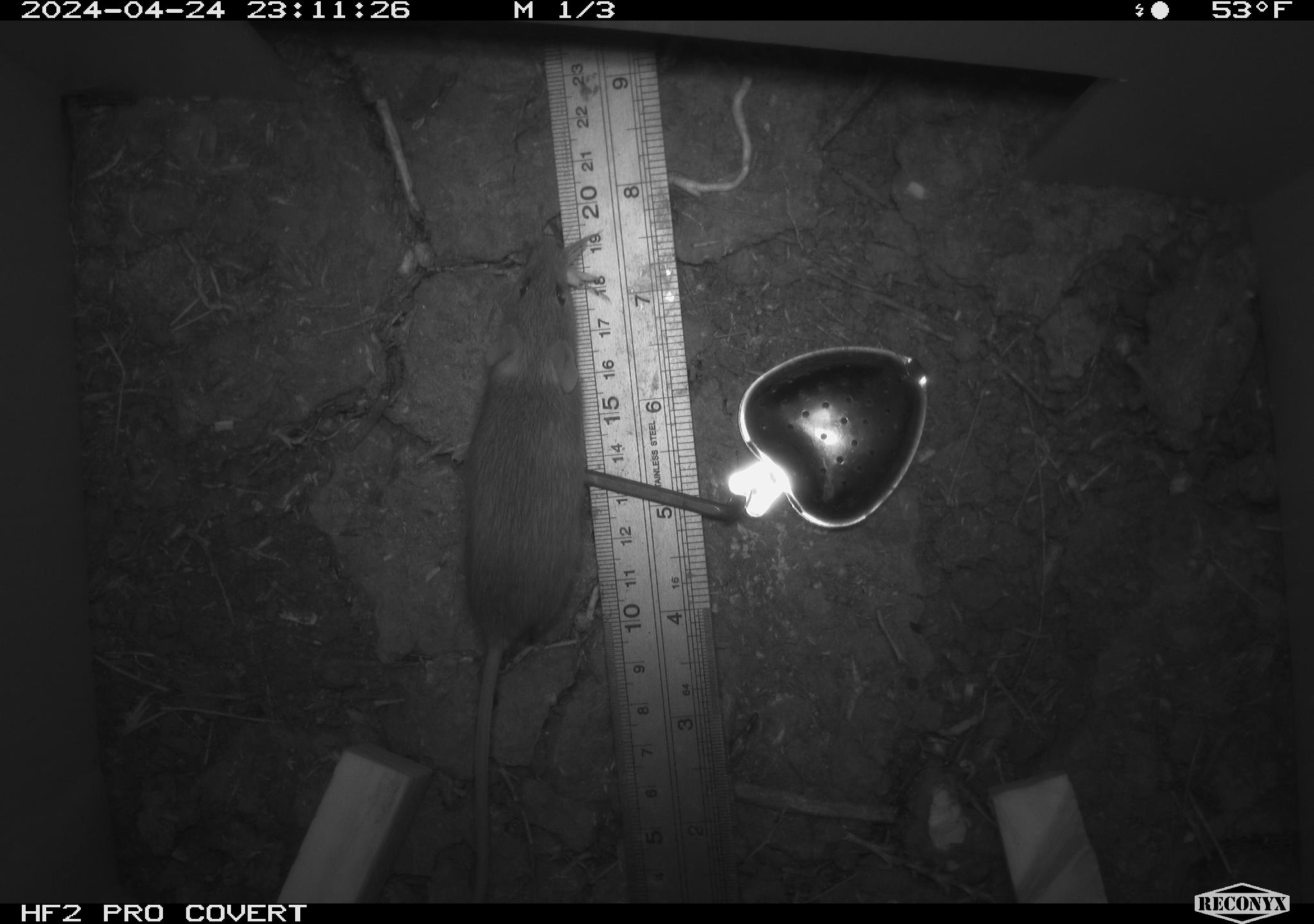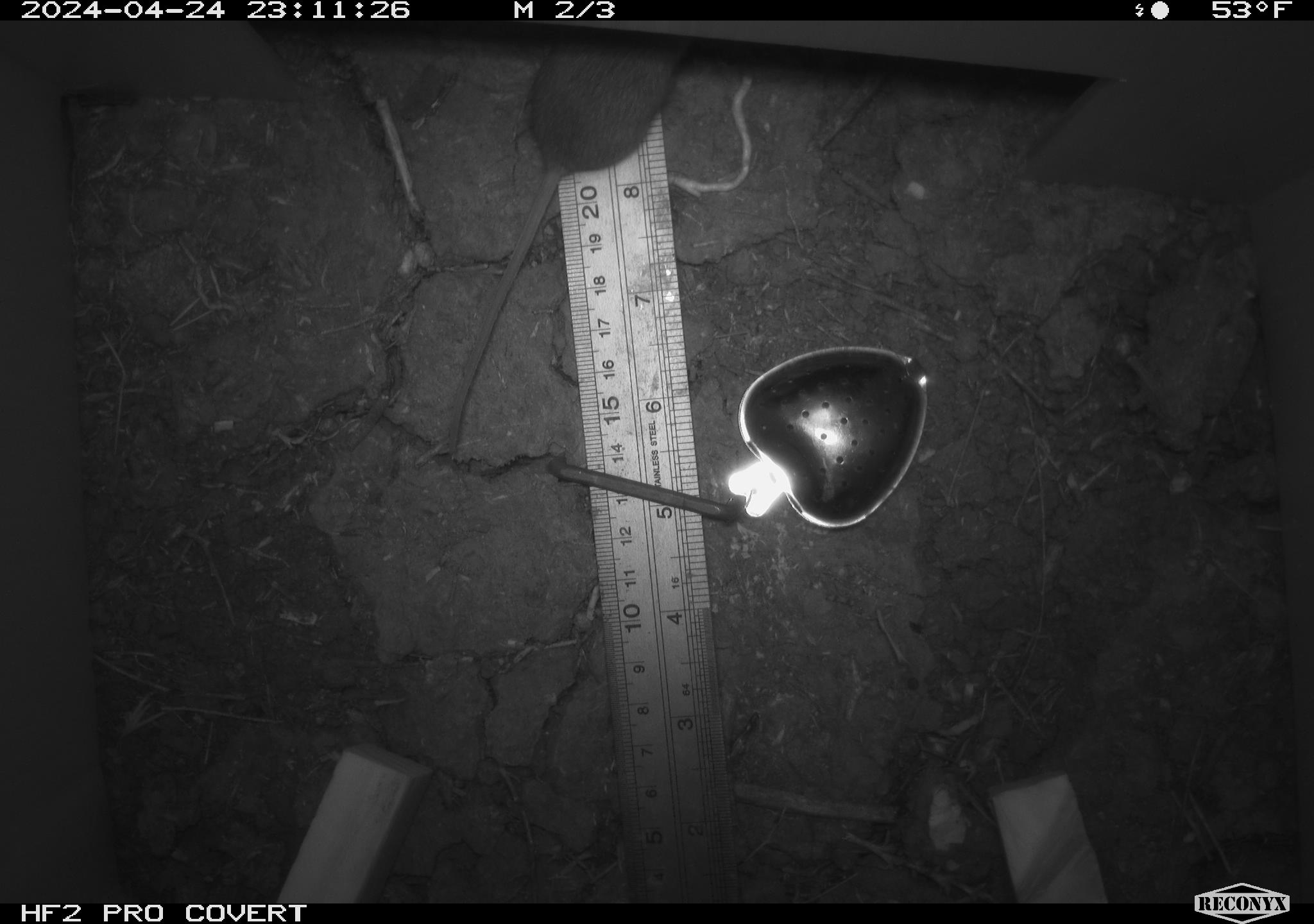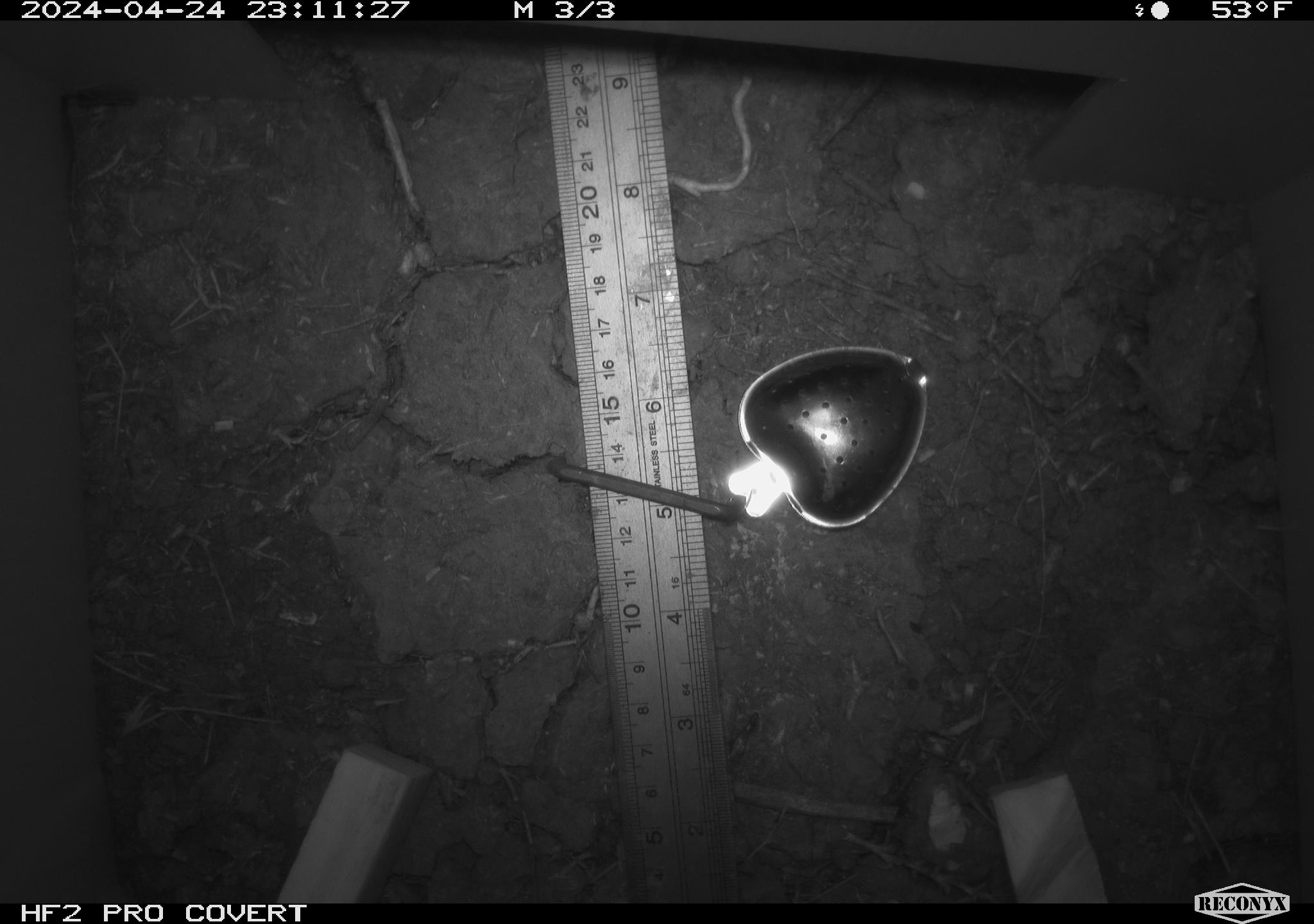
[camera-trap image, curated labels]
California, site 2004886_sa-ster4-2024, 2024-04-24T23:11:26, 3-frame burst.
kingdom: Animalia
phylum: Chordata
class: Mammalia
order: Rodentia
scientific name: Rodentia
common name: mouse species